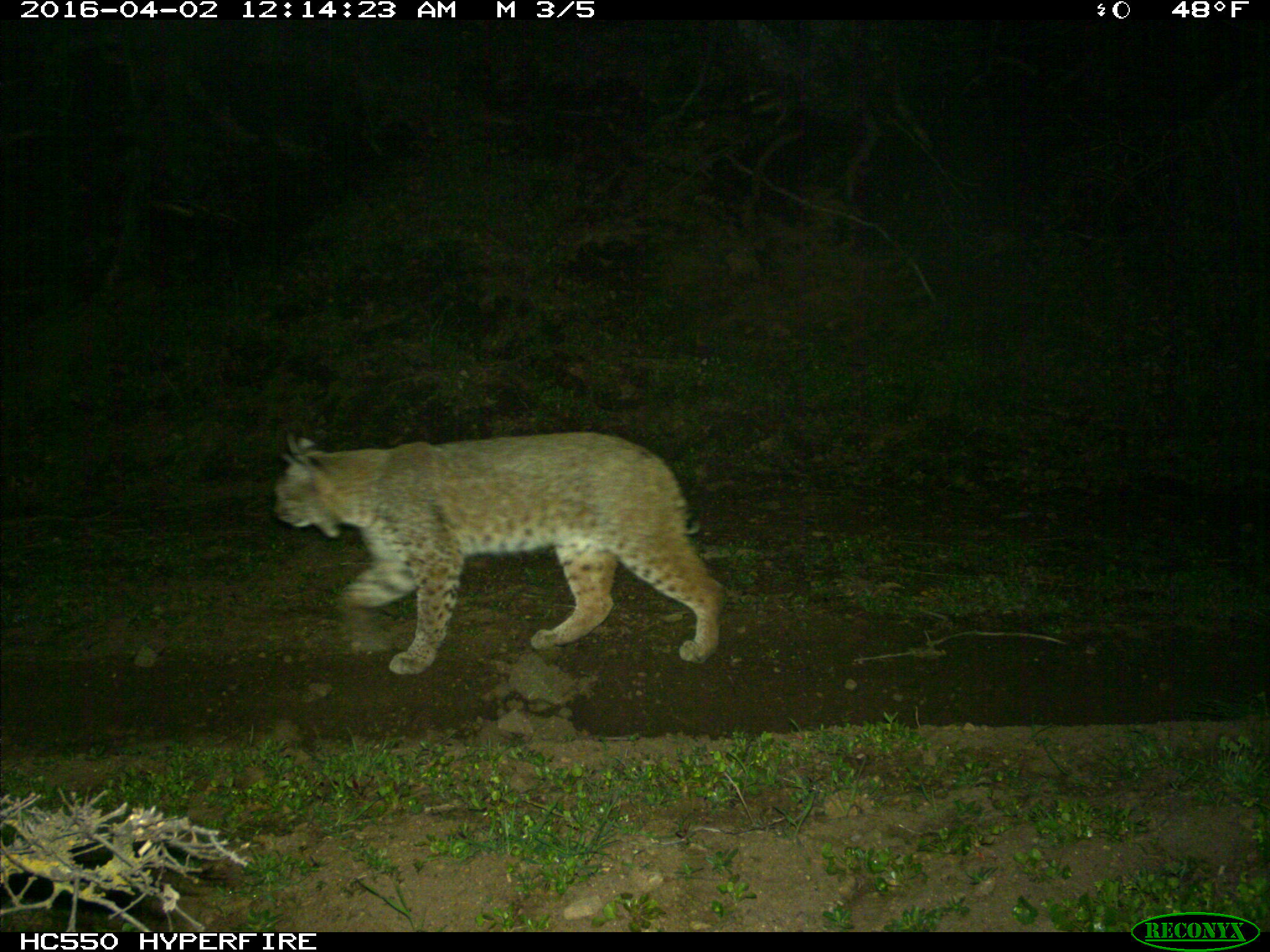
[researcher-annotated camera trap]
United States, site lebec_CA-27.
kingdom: Animalia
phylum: Chordata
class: Mammalia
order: Carnivora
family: Felidae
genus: Lynx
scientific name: Lynx rufus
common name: bobcat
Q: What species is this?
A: Lynx rufus (bobcat).